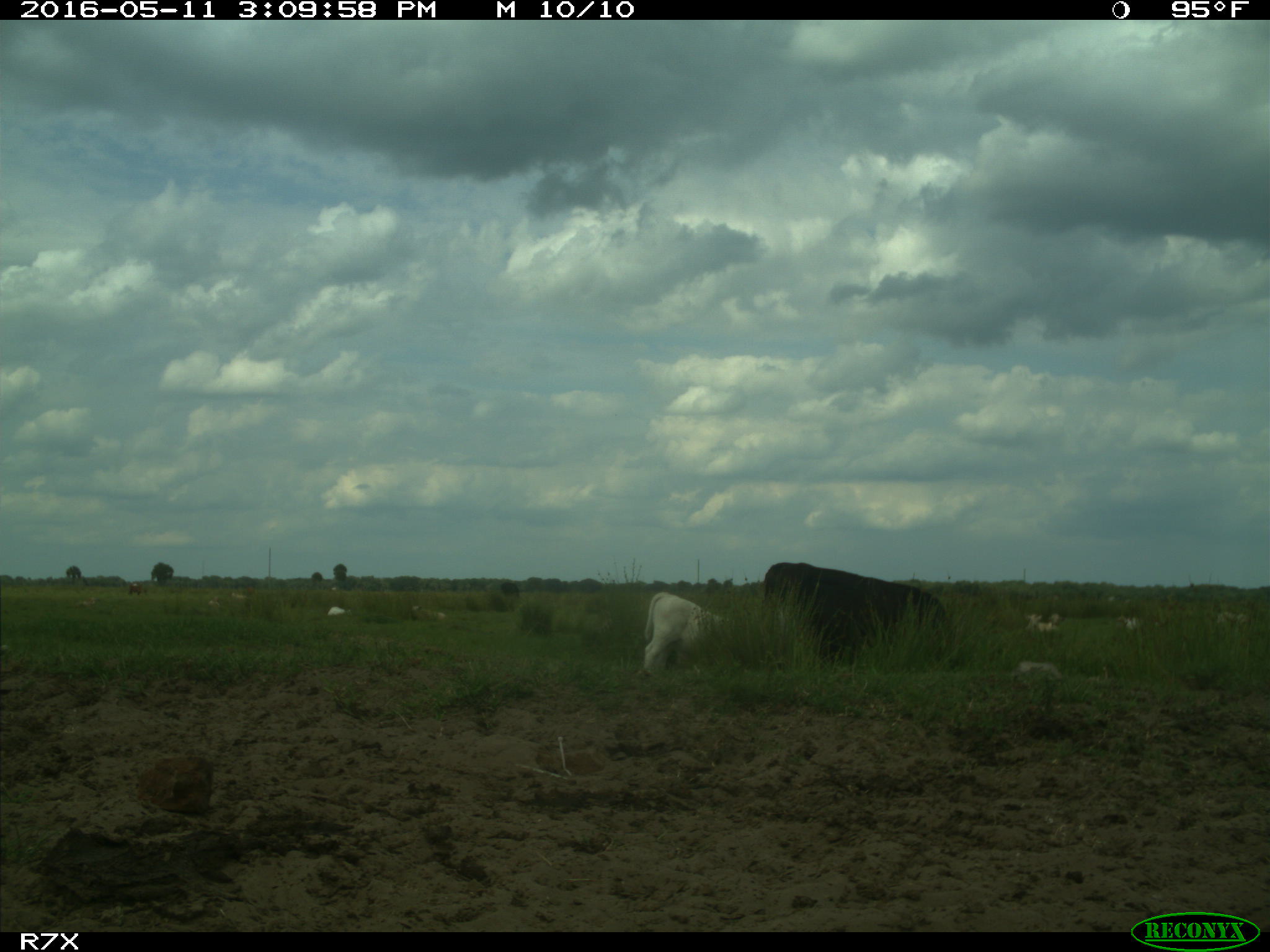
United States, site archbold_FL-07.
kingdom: Animalia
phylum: Chordata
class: Mammalia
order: Artiodactyla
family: Bovidae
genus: Bos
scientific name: Bos taurus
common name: domestic cow